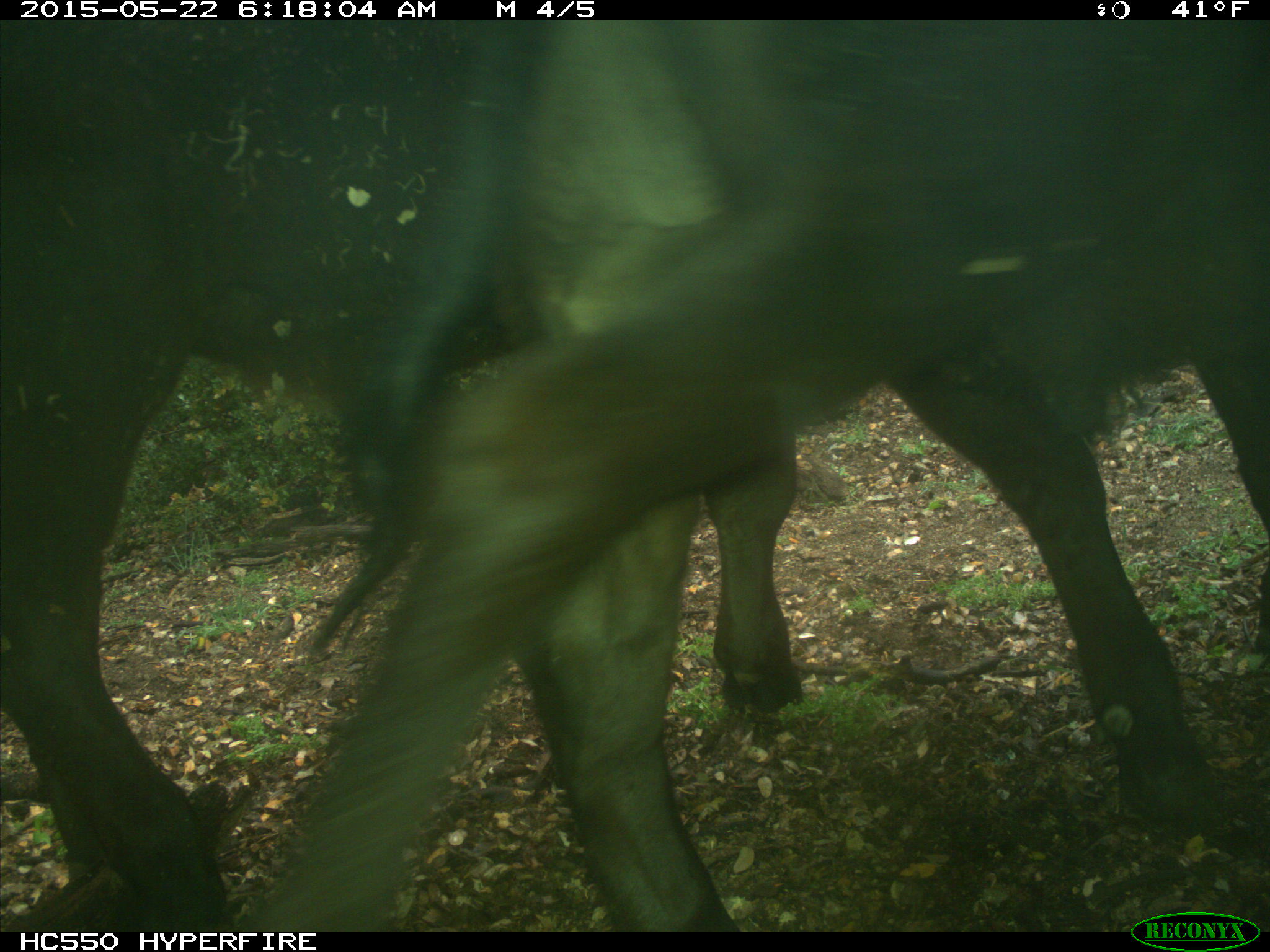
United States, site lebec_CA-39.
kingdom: Animalia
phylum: Chordata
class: Mammalia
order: Artiodactyla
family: Bovidae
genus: Bos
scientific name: Bos taurus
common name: domestic cow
Bos taurus (domestic cow).